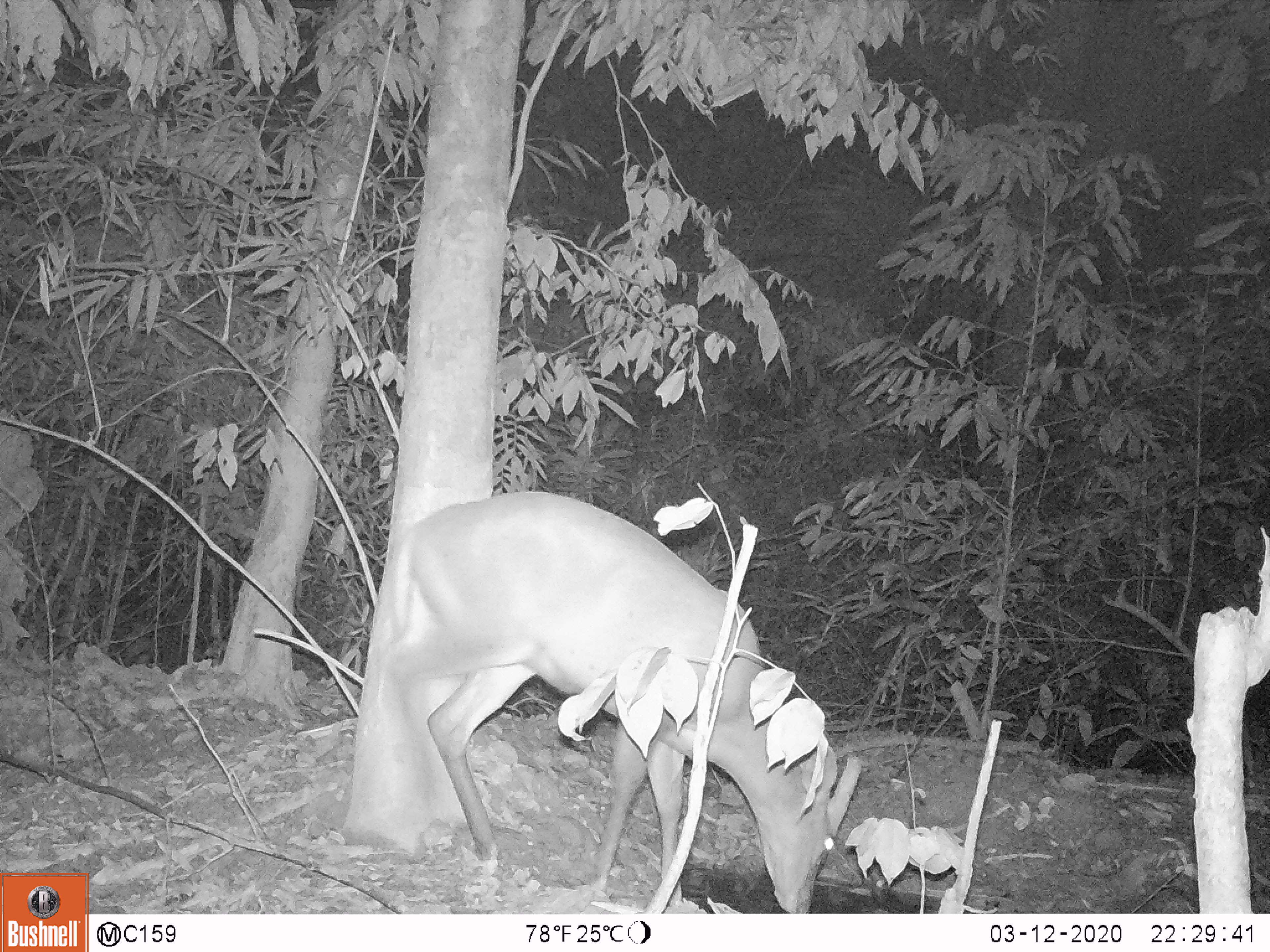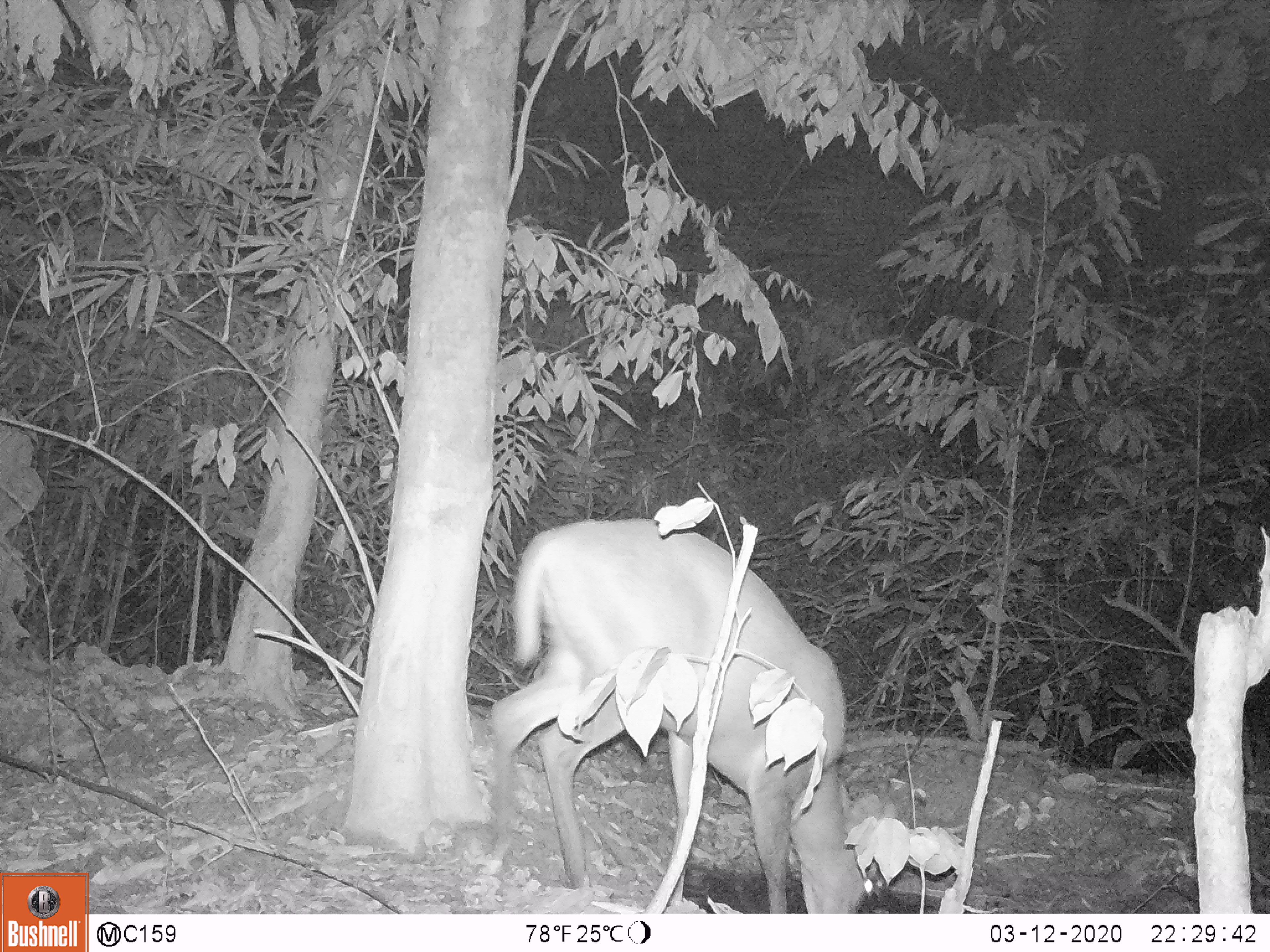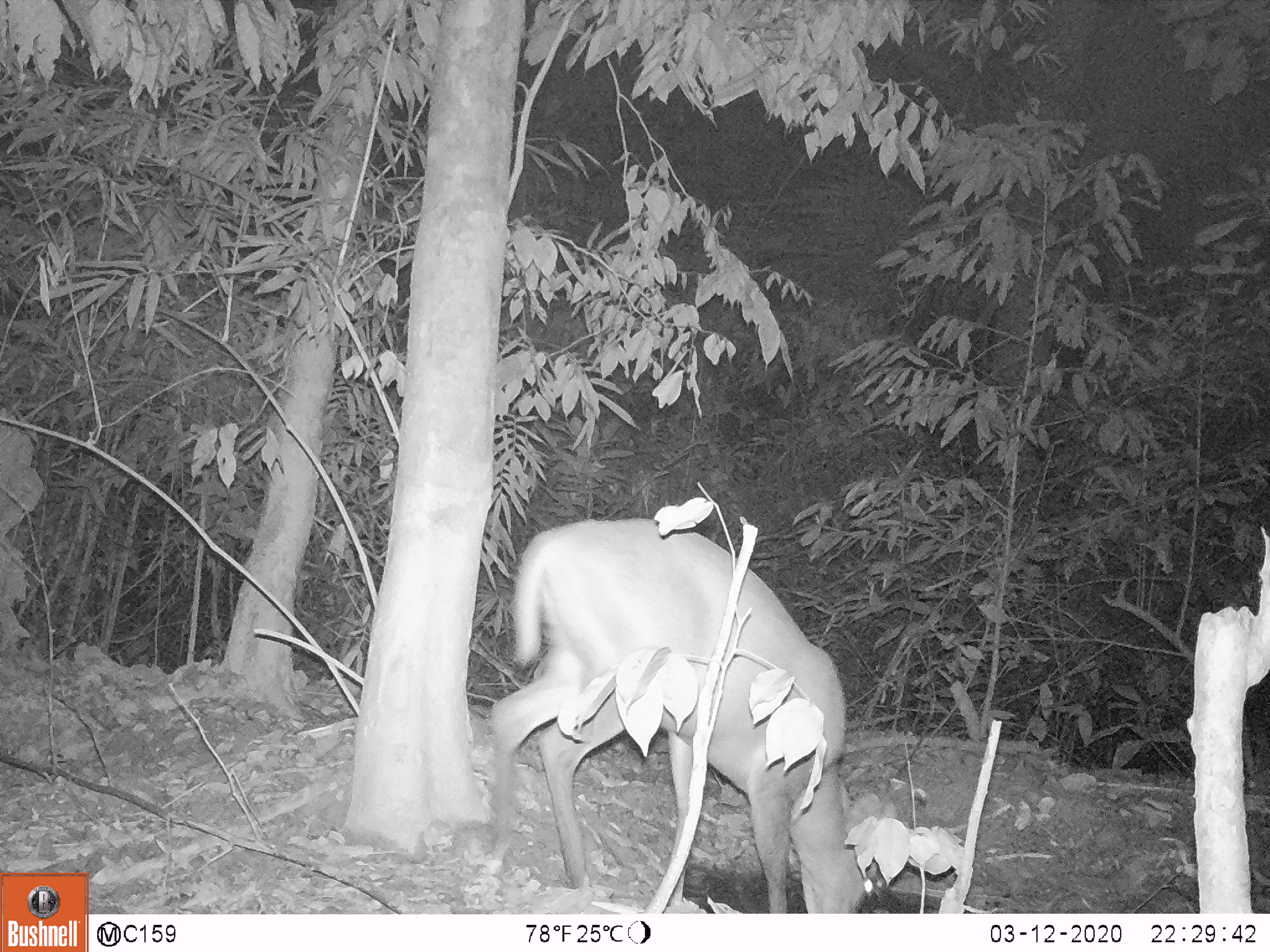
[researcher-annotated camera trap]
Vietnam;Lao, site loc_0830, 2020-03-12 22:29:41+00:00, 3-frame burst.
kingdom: Animalia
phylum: Chordata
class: Mammalia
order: Artiodactyla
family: Cervidae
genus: Muntiacus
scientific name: Muntiacus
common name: muntjacs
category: unidentified muntjac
Unidentified muntjac (muntjacs) (Muntiacus). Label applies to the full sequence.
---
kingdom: Animalia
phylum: Chordata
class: Mammalia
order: Artiodactyla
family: Cervidae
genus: Muntiacus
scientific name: Muntiacus muntjak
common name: red muntjac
Red muntjac (Muntiacus muntjak). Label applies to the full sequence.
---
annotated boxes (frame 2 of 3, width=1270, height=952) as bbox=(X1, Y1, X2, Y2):
red muntjac: bbox=(484, 517, 897, 913)